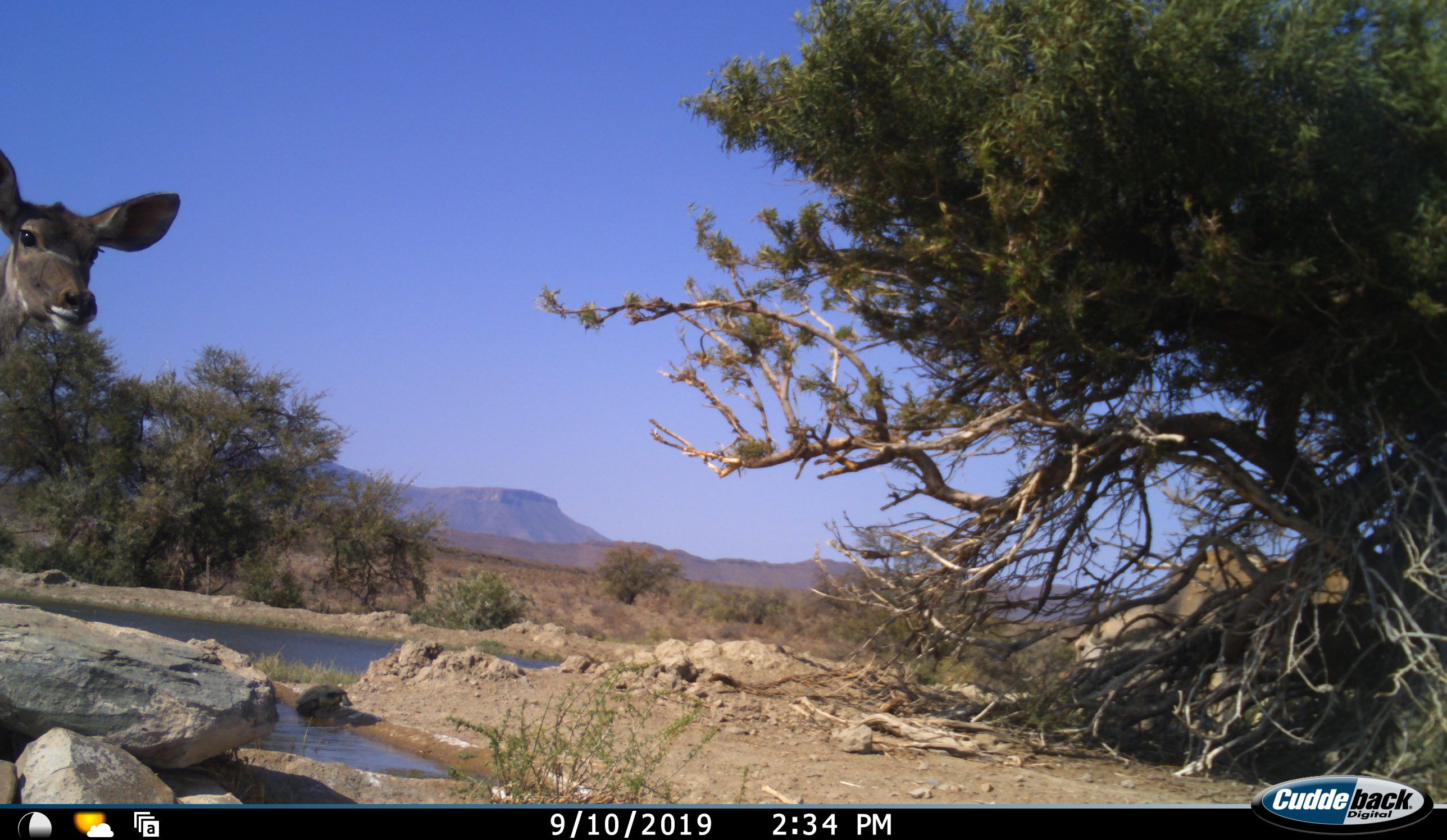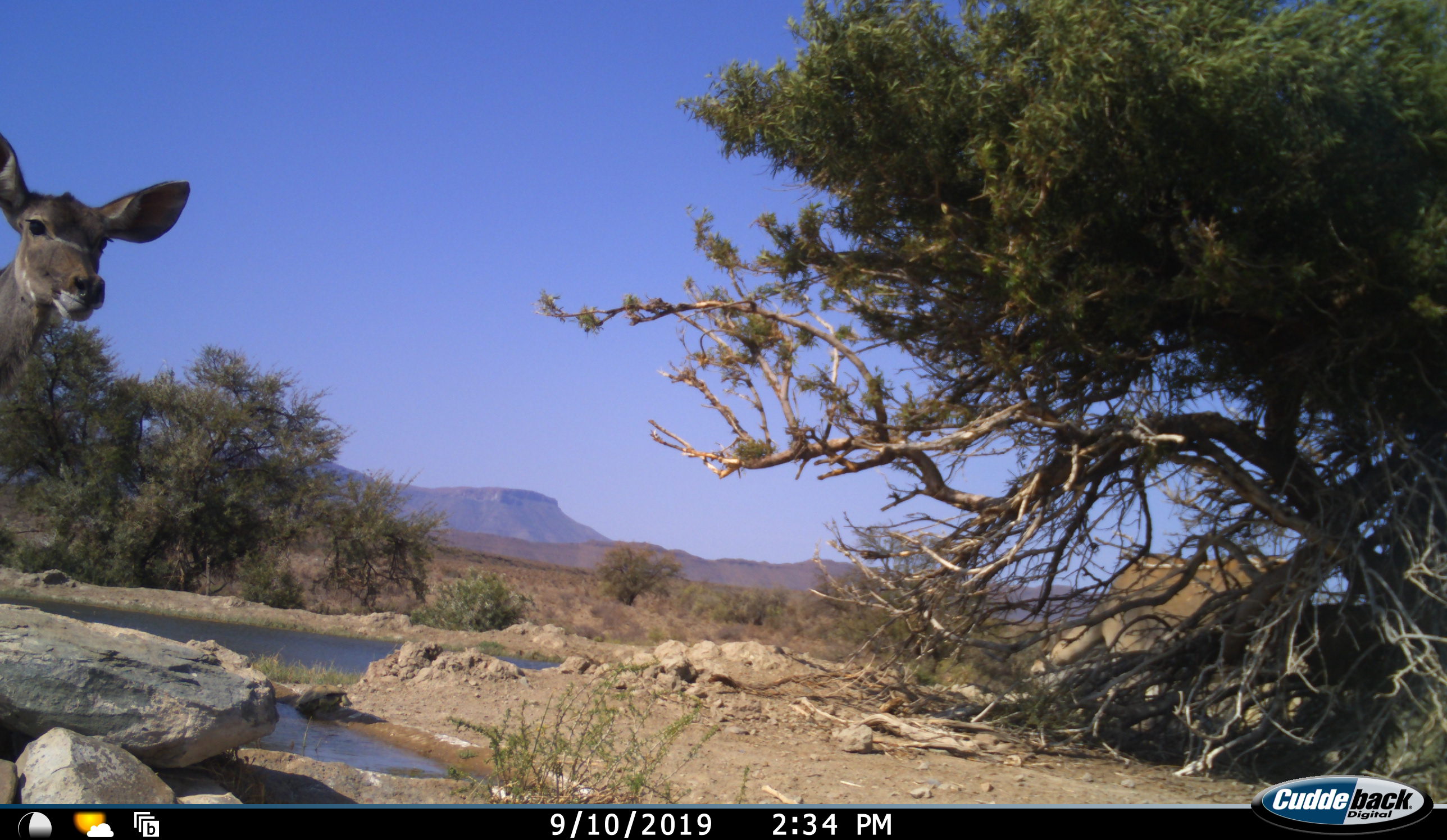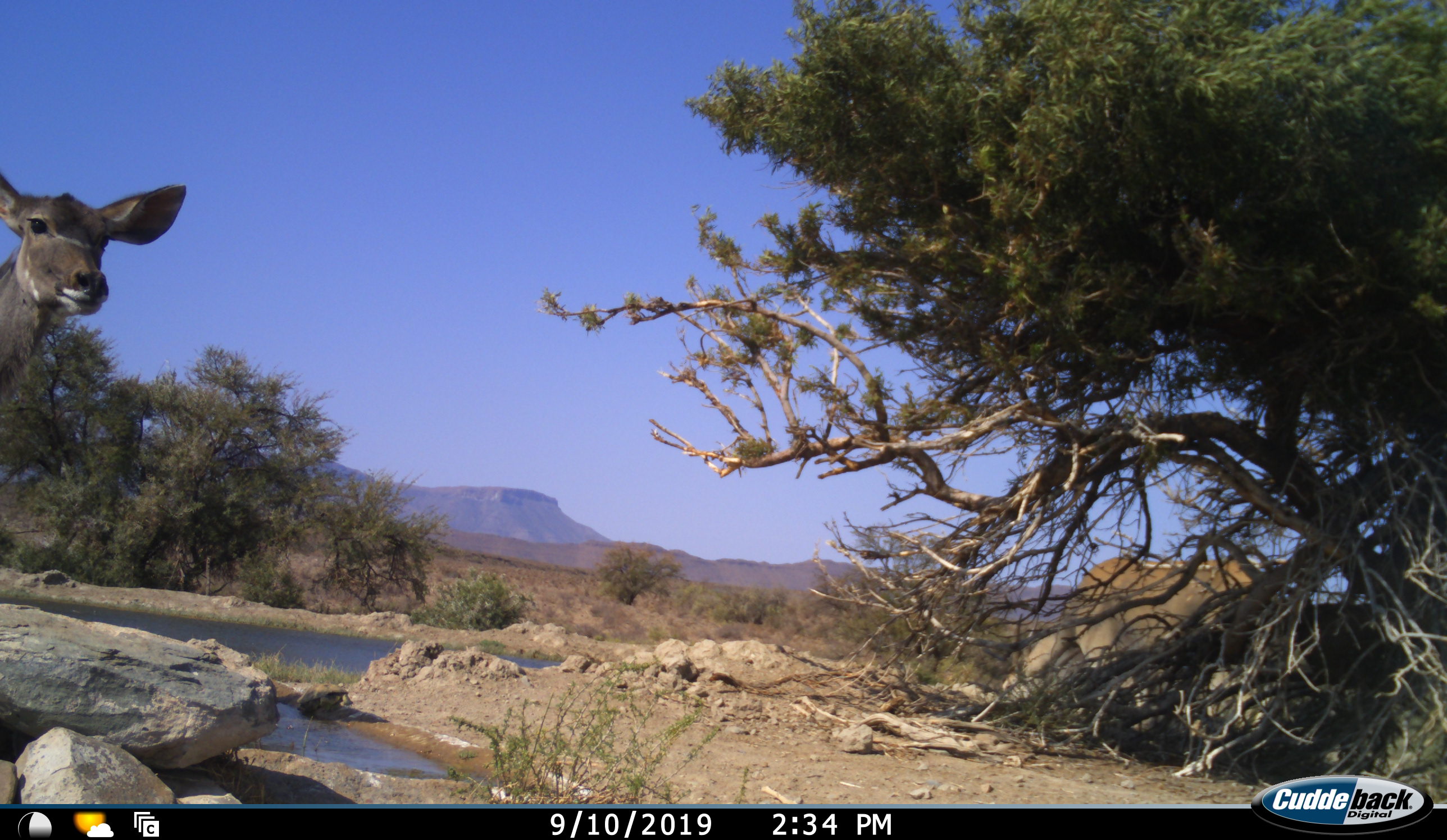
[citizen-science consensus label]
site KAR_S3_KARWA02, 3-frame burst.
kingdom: Animalia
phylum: Chordata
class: Mammalia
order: Artiodactyla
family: Bovidae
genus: Tragelaphus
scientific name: Tragelaphus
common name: kudu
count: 1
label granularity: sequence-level